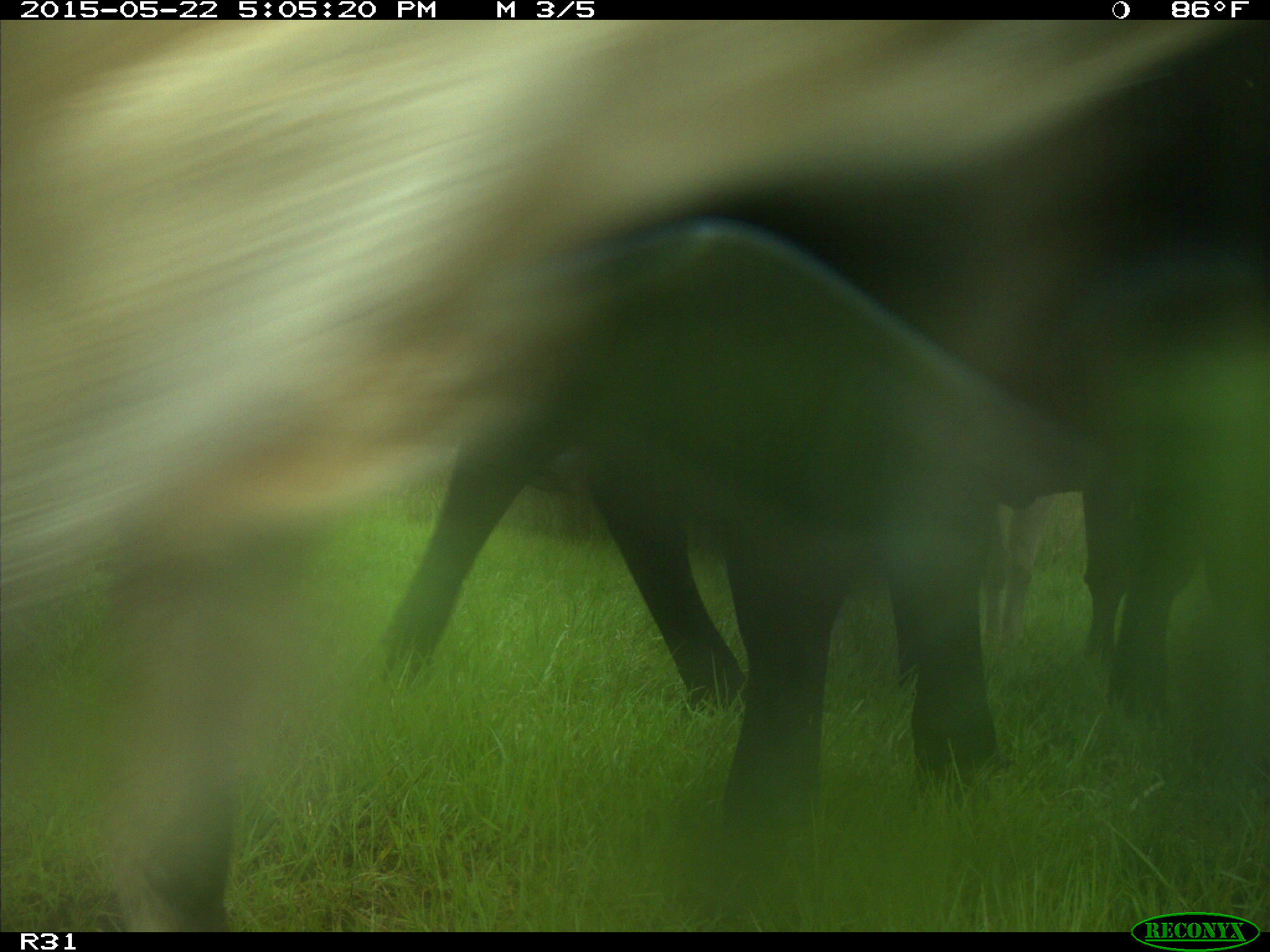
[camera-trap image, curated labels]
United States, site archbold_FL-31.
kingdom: Animalia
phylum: Chordata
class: Mammalia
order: Artiodactyla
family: Bovidae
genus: Bos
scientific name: Bos taurus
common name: domestic cow